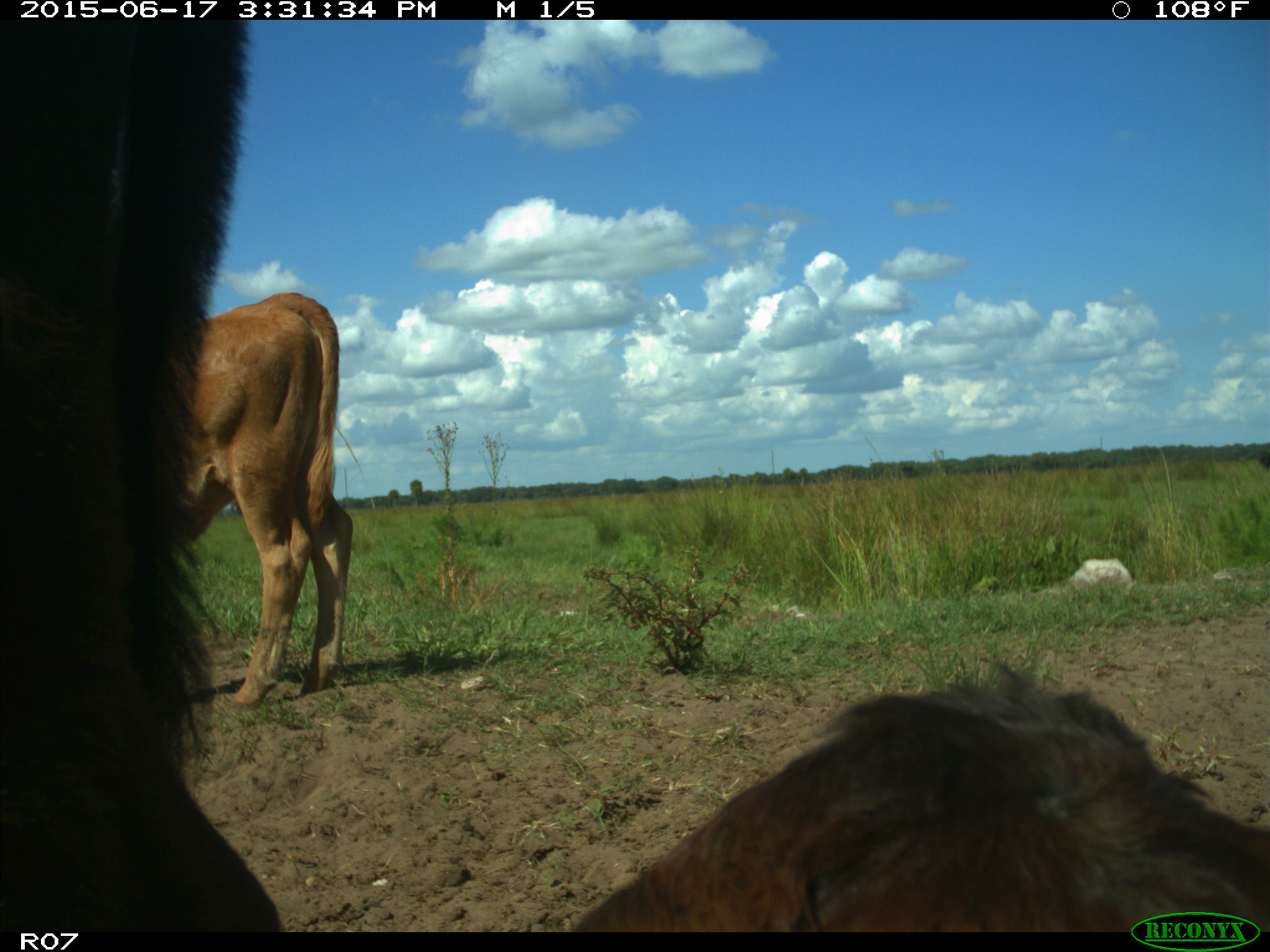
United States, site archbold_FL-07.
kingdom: Animalia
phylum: Chordata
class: Mammalia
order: Artiodactyla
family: Bovidae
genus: Bos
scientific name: Bos taurus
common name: domestic cow